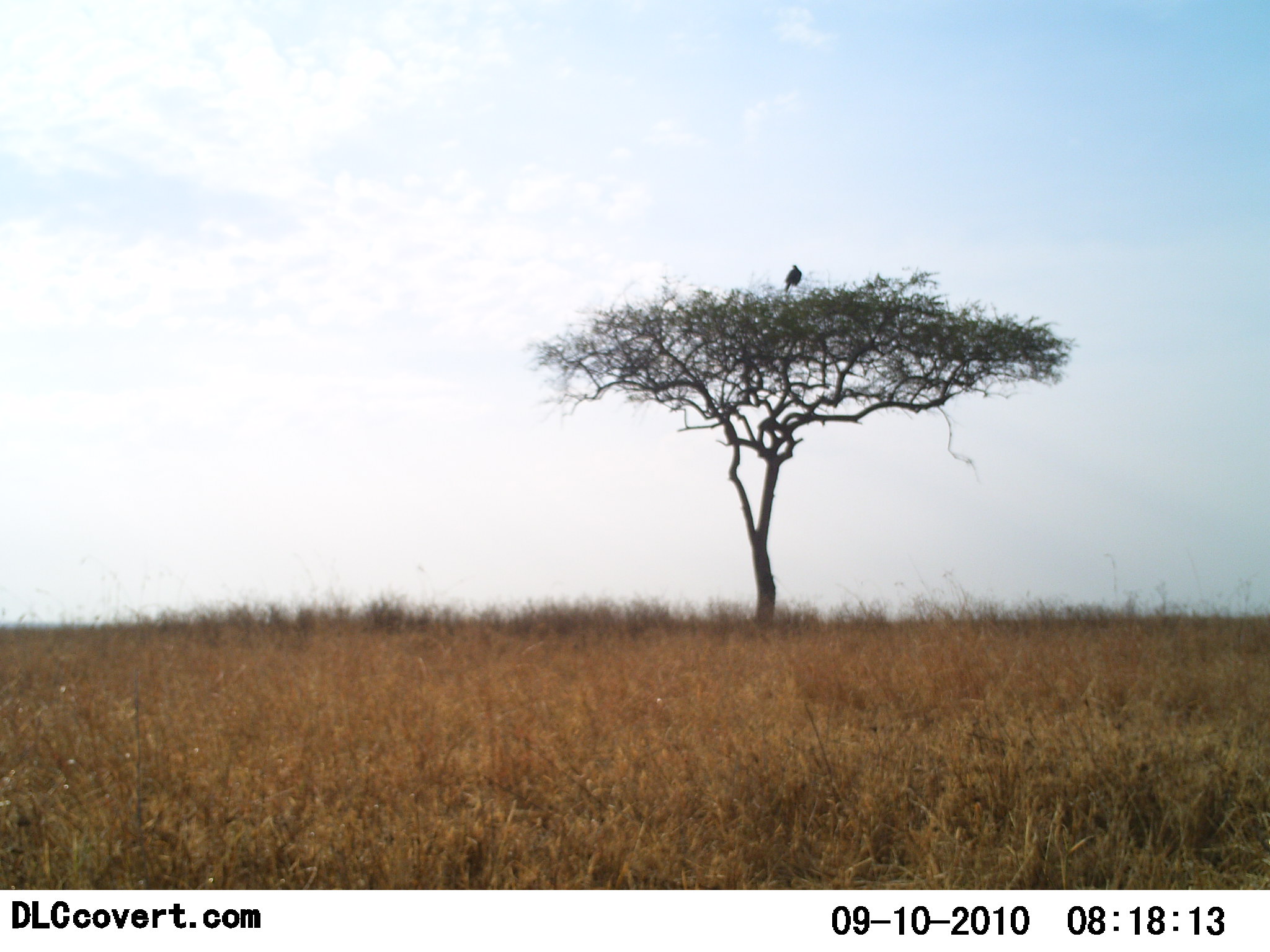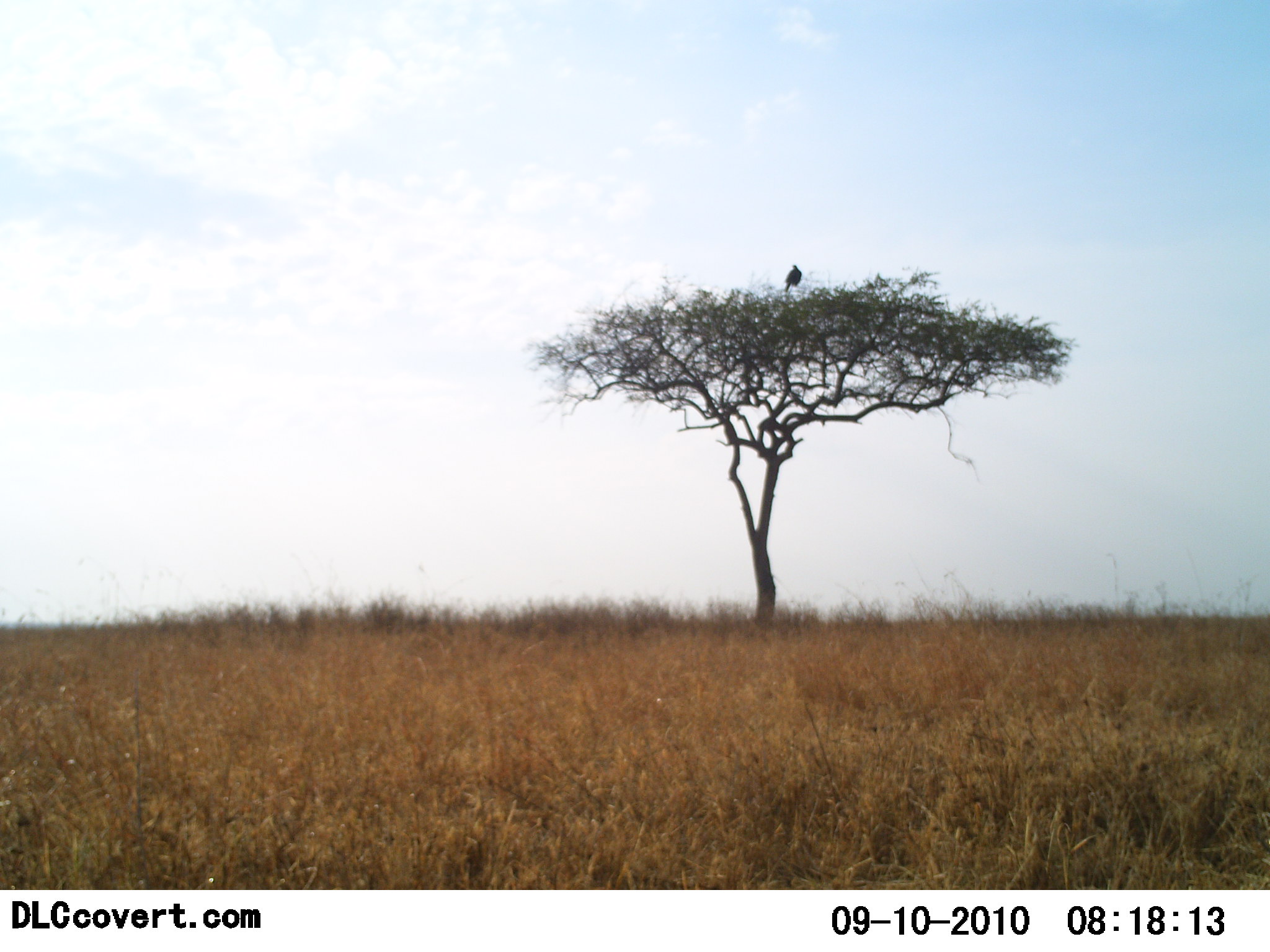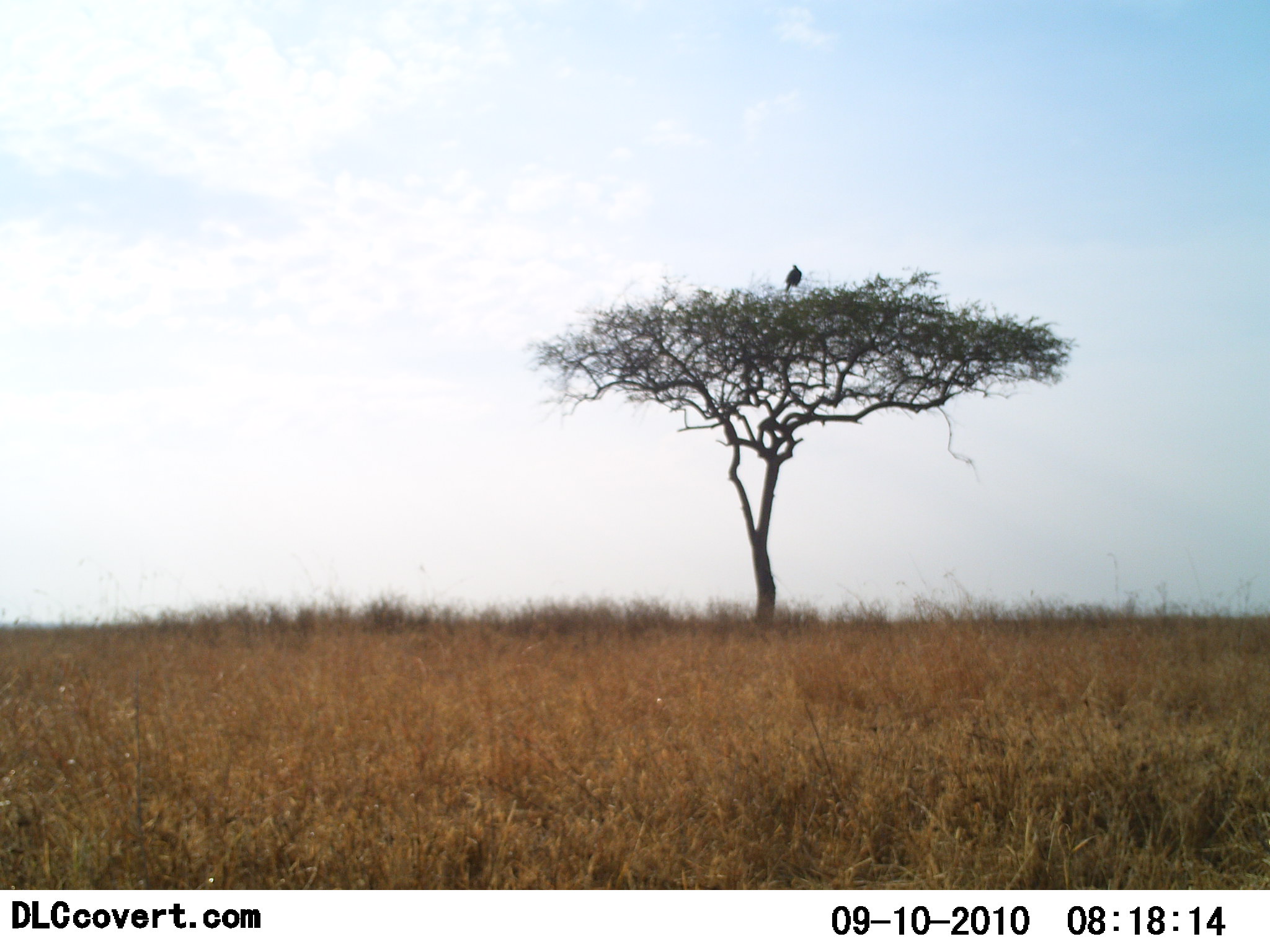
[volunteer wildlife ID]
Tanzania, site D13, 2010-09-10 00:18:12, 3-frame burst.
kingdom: Animalia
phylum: Chordata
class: Aves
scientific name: Aves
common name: bird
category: otherbird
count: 1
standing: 67%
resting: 33%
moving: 0%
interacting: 0%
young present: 0%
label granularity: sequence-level